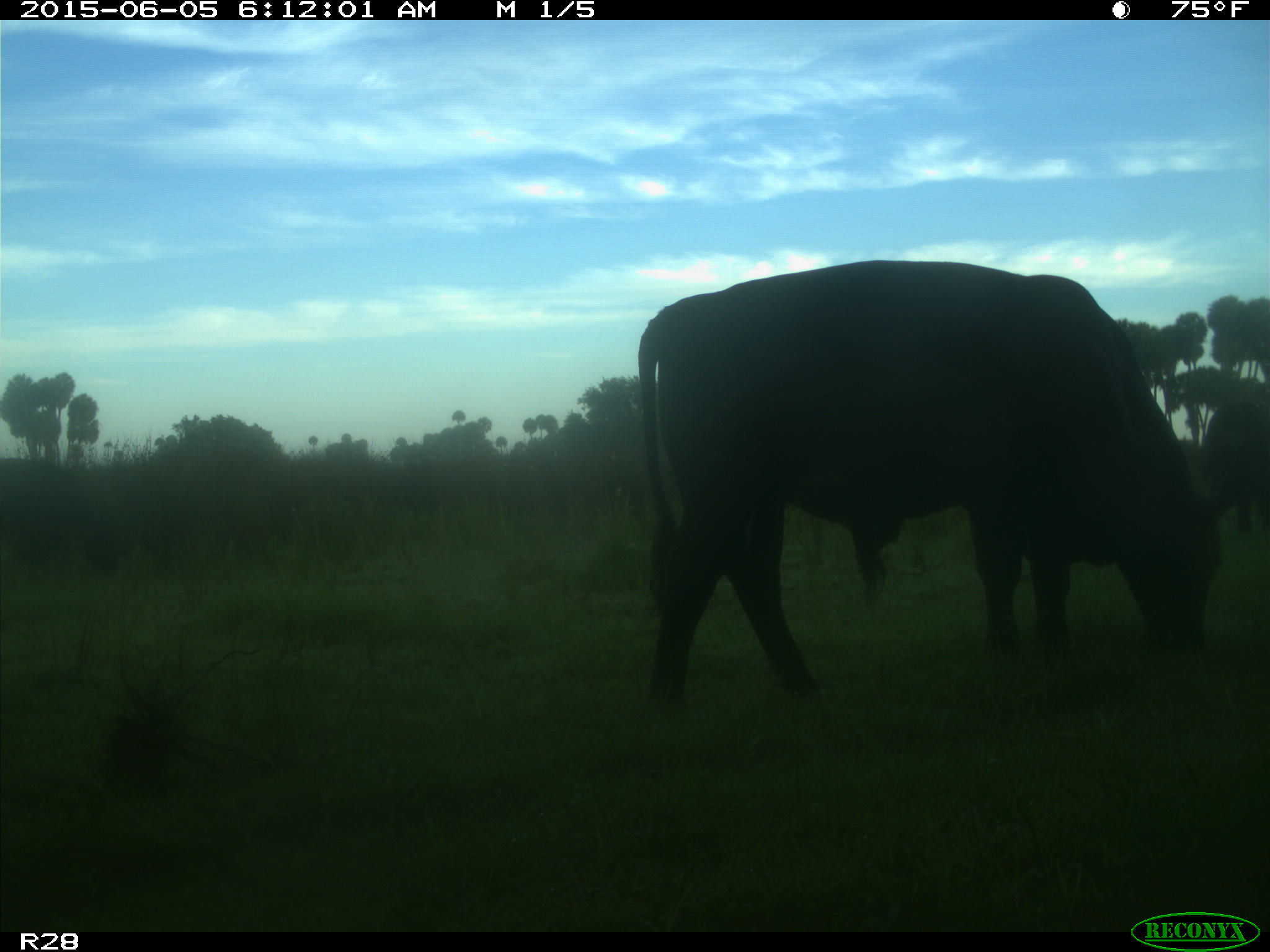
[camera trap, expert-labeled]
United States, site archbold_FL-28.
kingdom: Animalia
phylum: Chordata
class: Mammalia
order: Artiodactyla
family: Bovidae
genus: Bos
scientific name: Bos taurus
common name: domestic cow